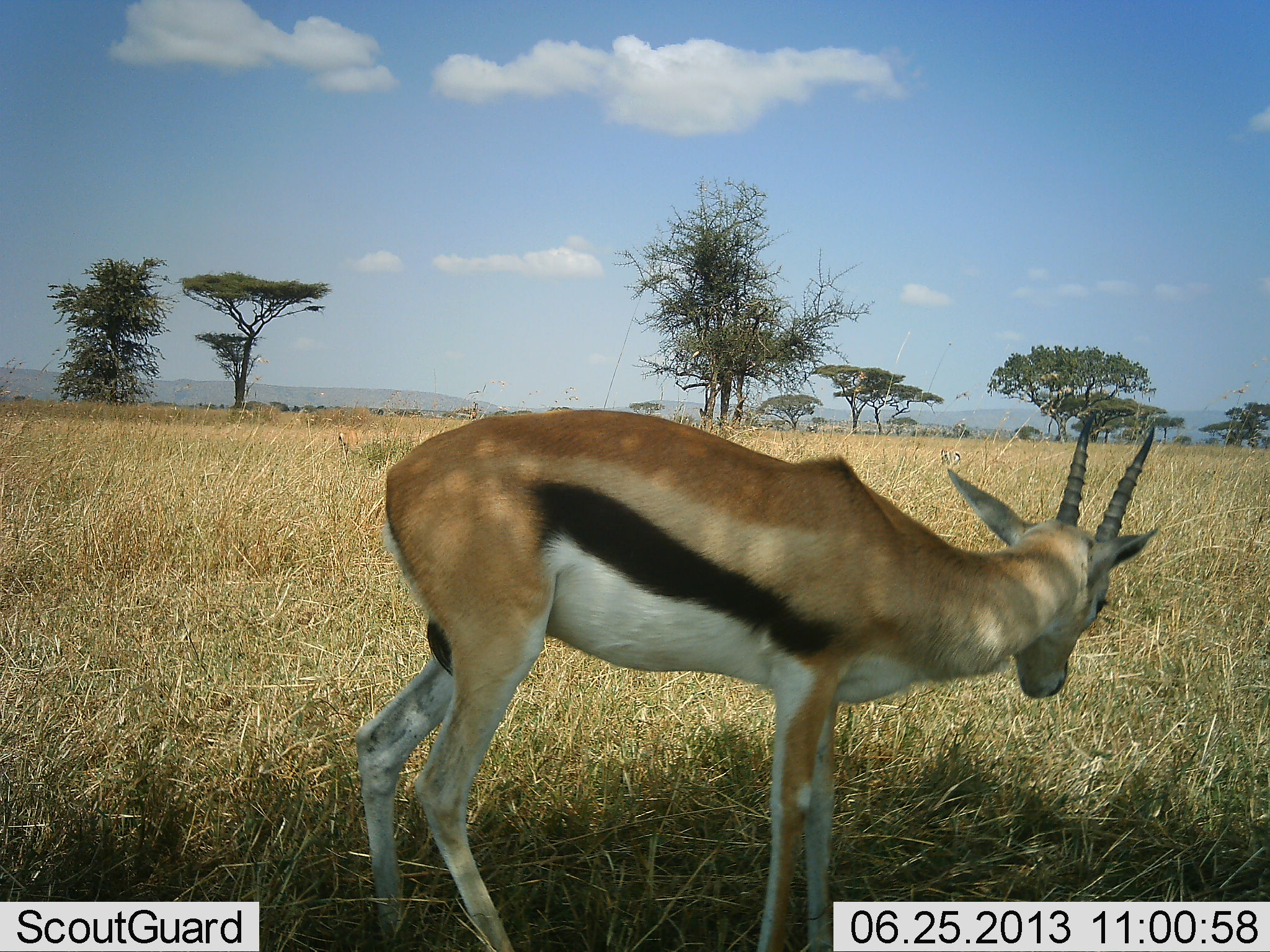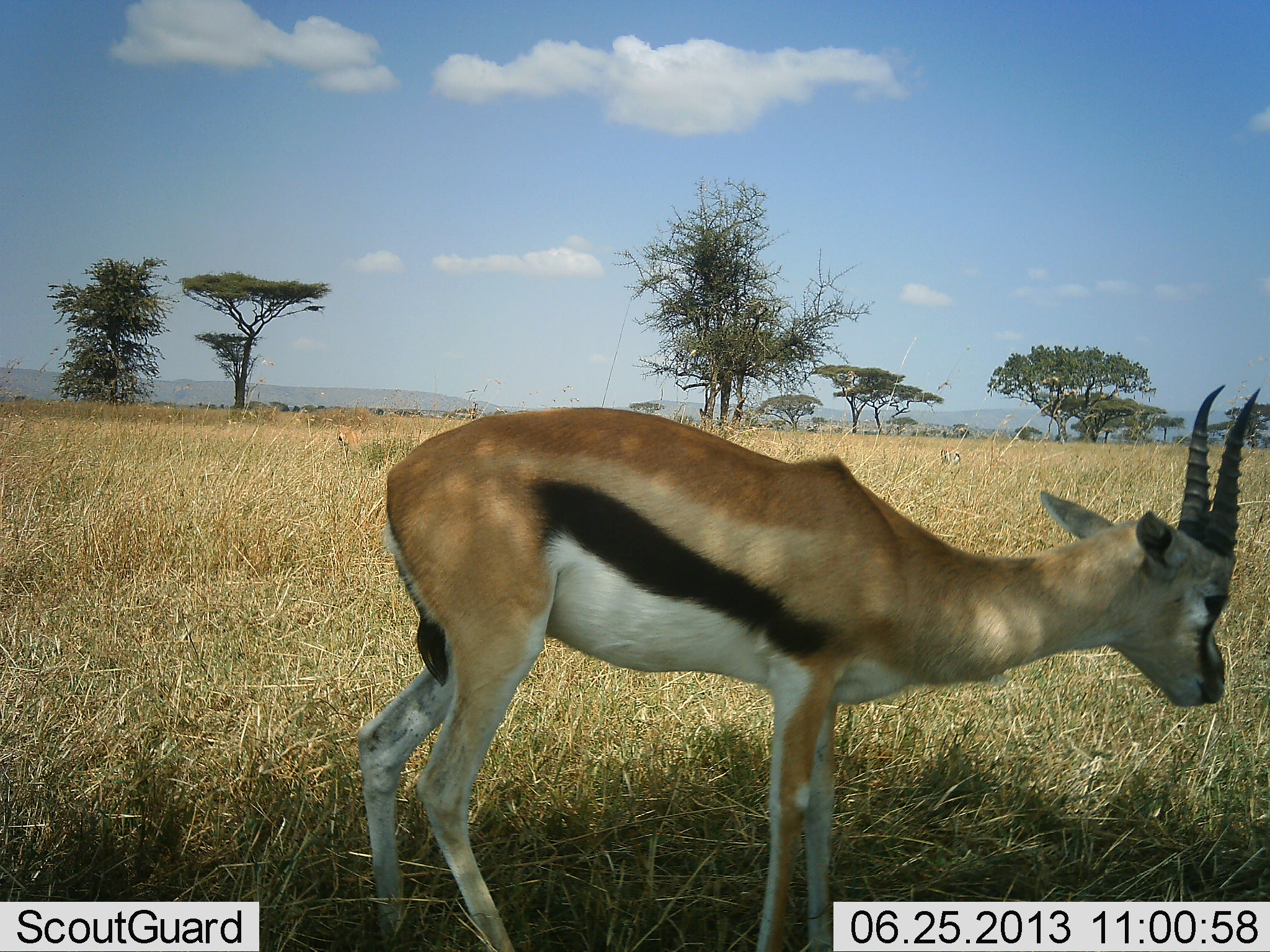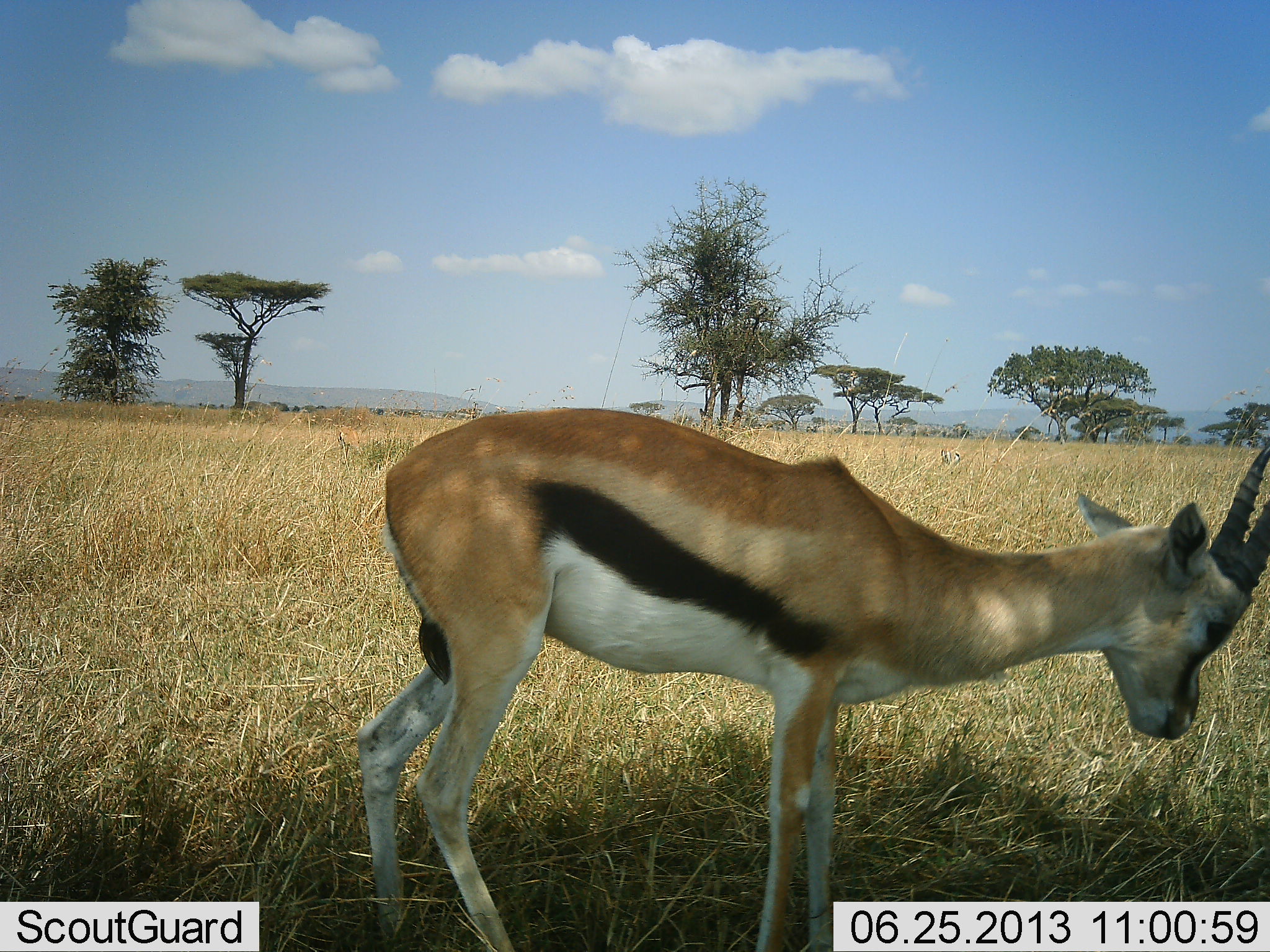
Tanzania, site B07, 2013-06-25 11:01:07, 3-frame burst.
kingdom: Animalia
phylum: Chordata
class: Mammalia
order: Artiodactyla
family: Bovidae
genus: Eudorcas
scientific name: Eudorcas thomsonii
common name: thomson's gazelle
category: gazellethomsons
Gazellethomsons (thomson's gazelle) (Eudorcas thomsonii), count 1. Behavior (volunteer vote fractions): standing 88%, resting 0%, moving 3%, interacting 0%. Young present (vote fraction): 0%. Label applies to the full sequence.